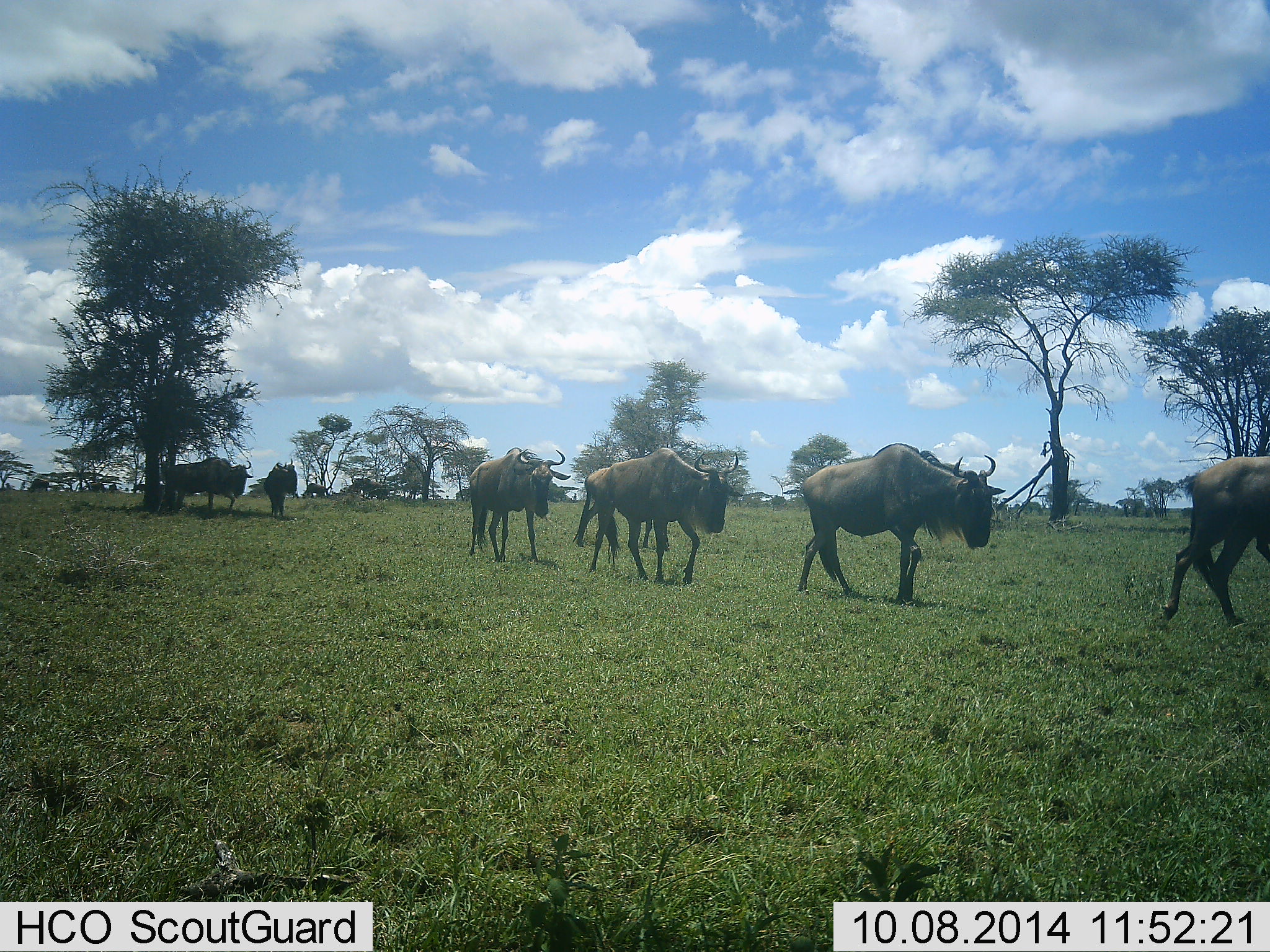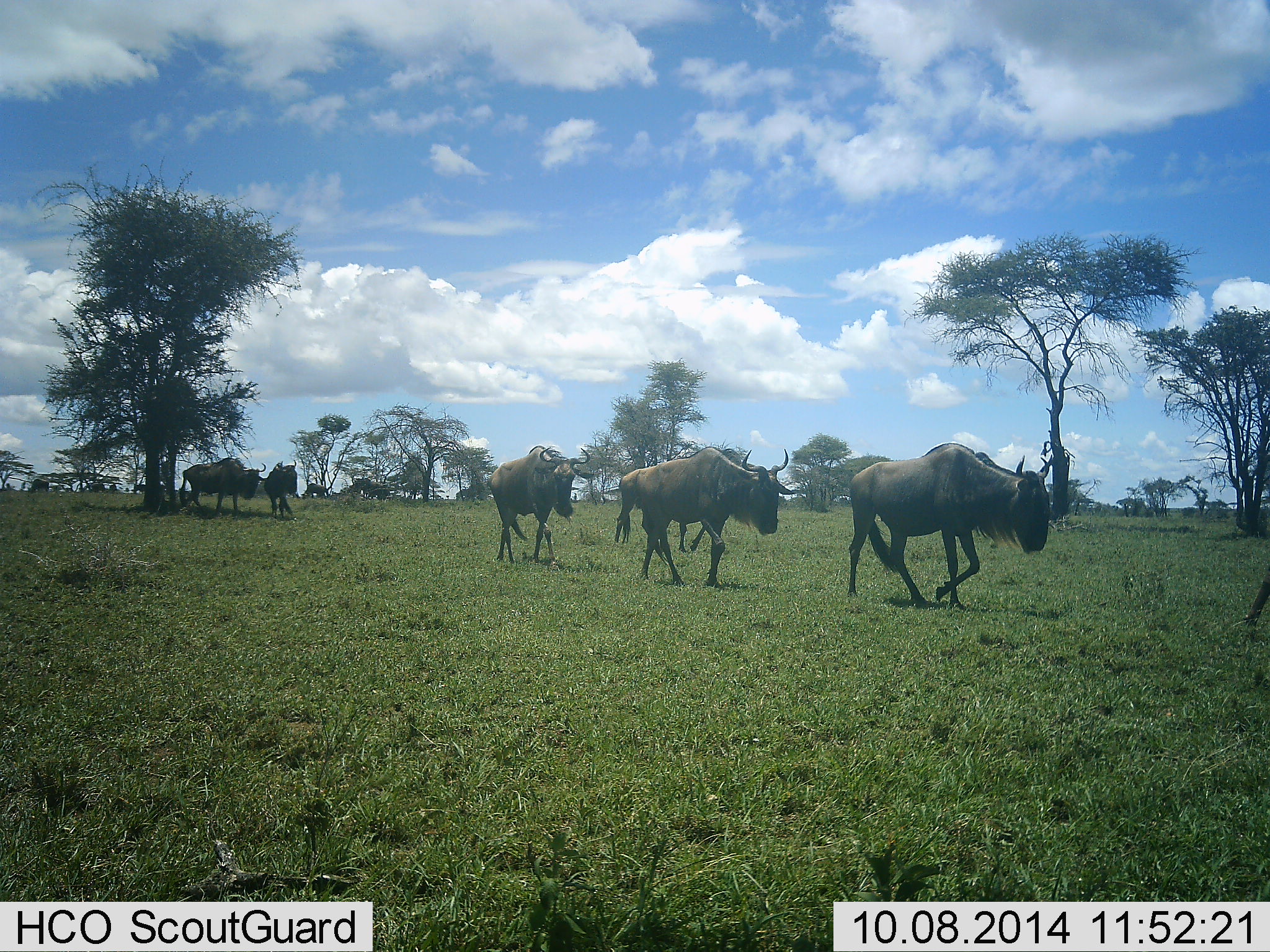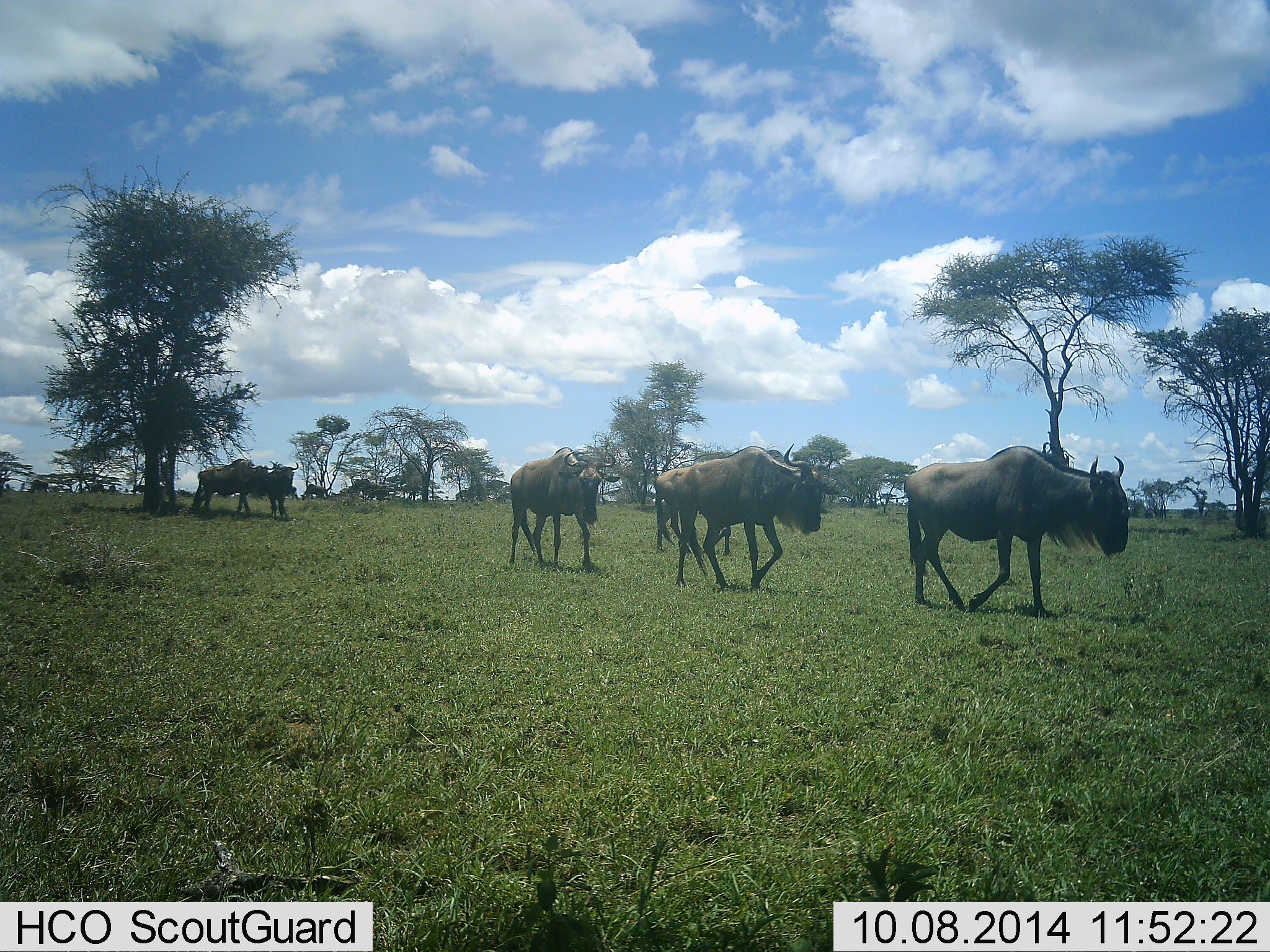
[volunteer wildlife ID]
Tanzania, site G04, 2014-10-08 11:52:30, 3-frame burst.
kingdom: Animalia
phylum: Chordata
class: Mammalia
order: Artiodactyla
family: Bovidae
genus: Connochaetes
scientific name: Connochaetes taurinus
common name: blue wildebeest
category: wildebeest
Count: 9.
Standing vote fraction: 20%.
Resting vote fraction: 0%.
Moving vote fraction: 100%.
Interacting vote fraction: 0%.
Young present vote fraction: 0%.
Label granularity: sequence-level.